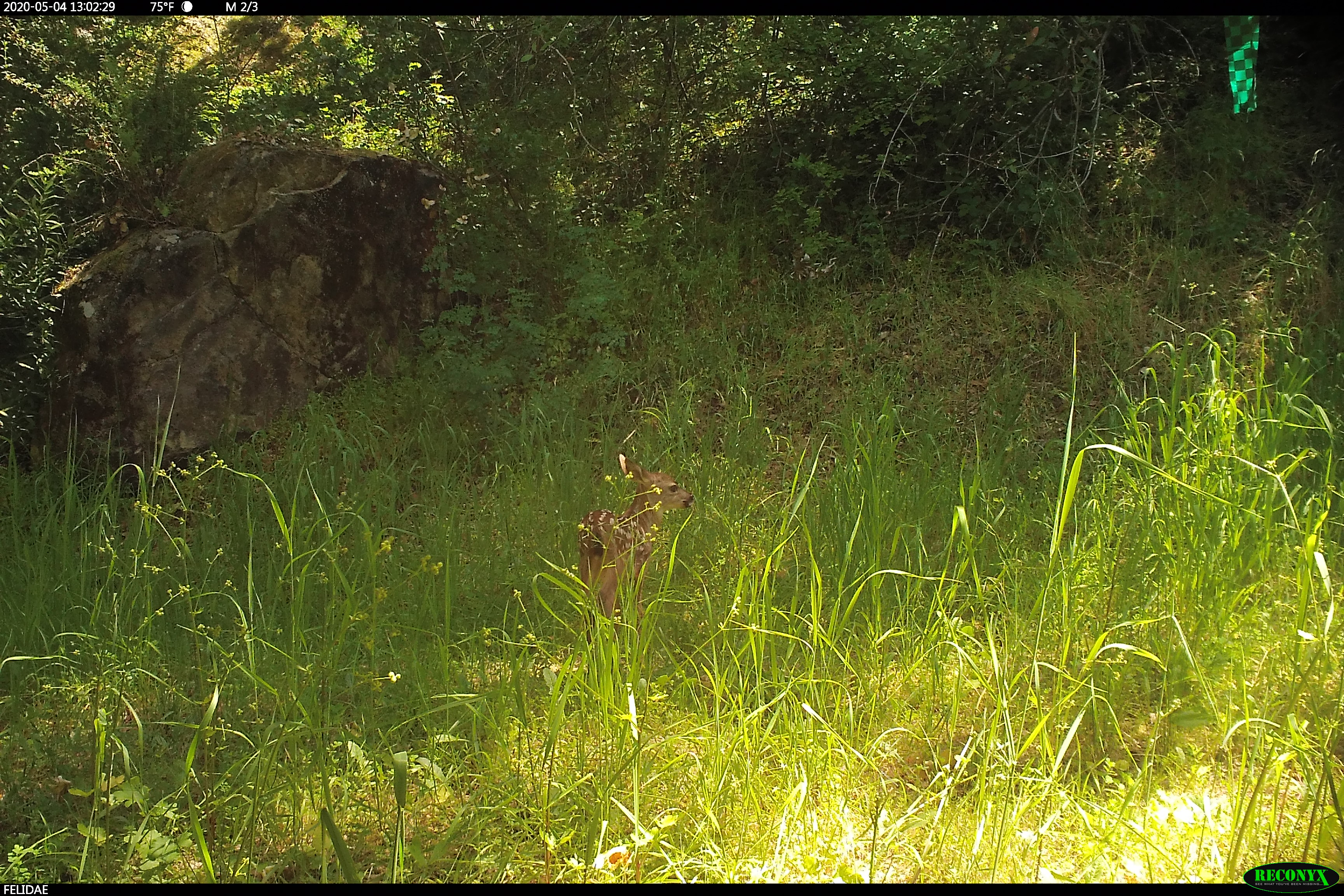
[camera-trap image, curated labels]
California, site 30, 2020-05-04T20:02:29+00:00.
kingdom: Animalia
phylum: Chordata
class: Mammalia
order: Artiodactyla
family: Cervidae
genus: Odocoileus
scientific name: Odocoileus hemionus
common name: mule deer